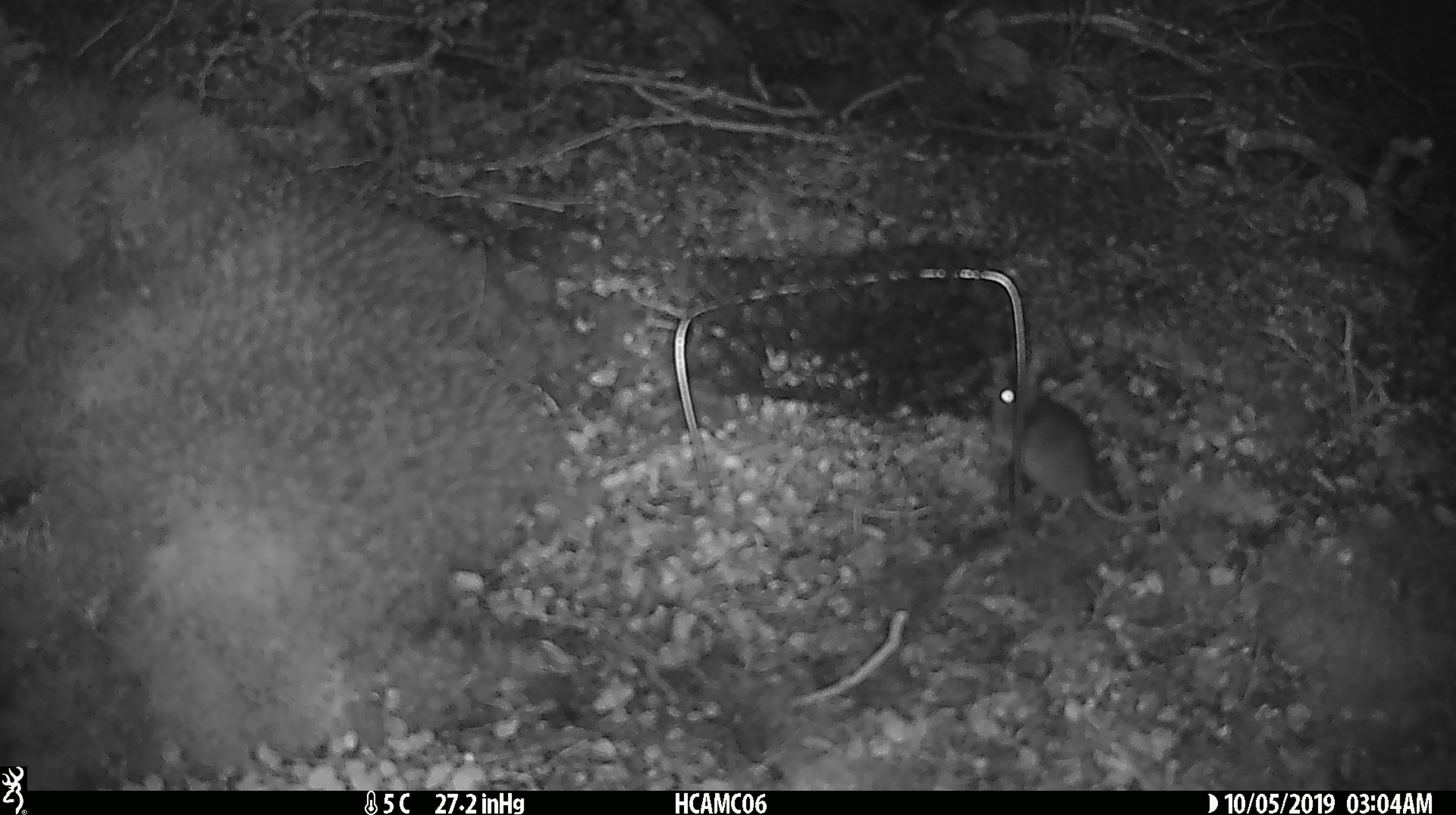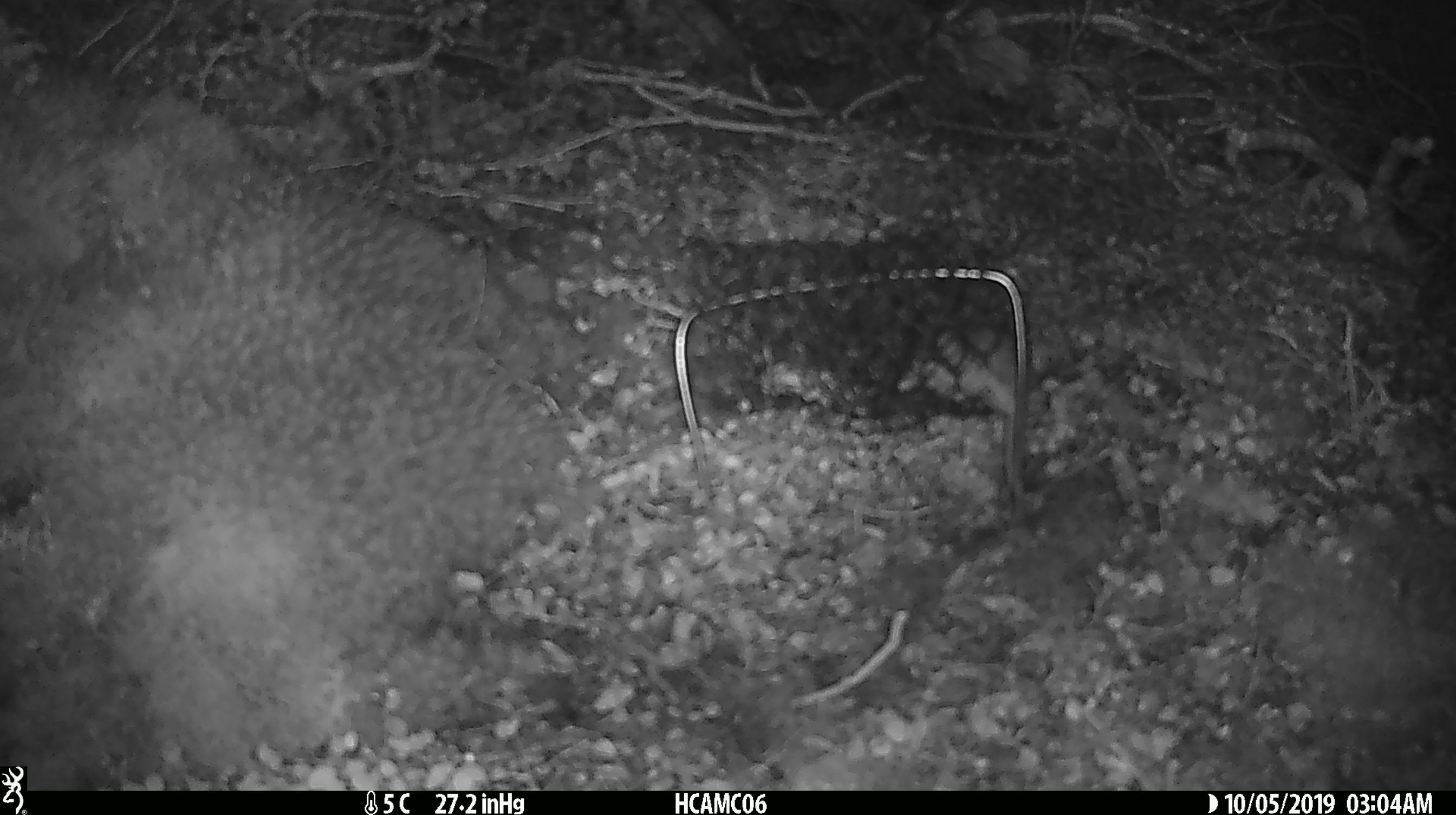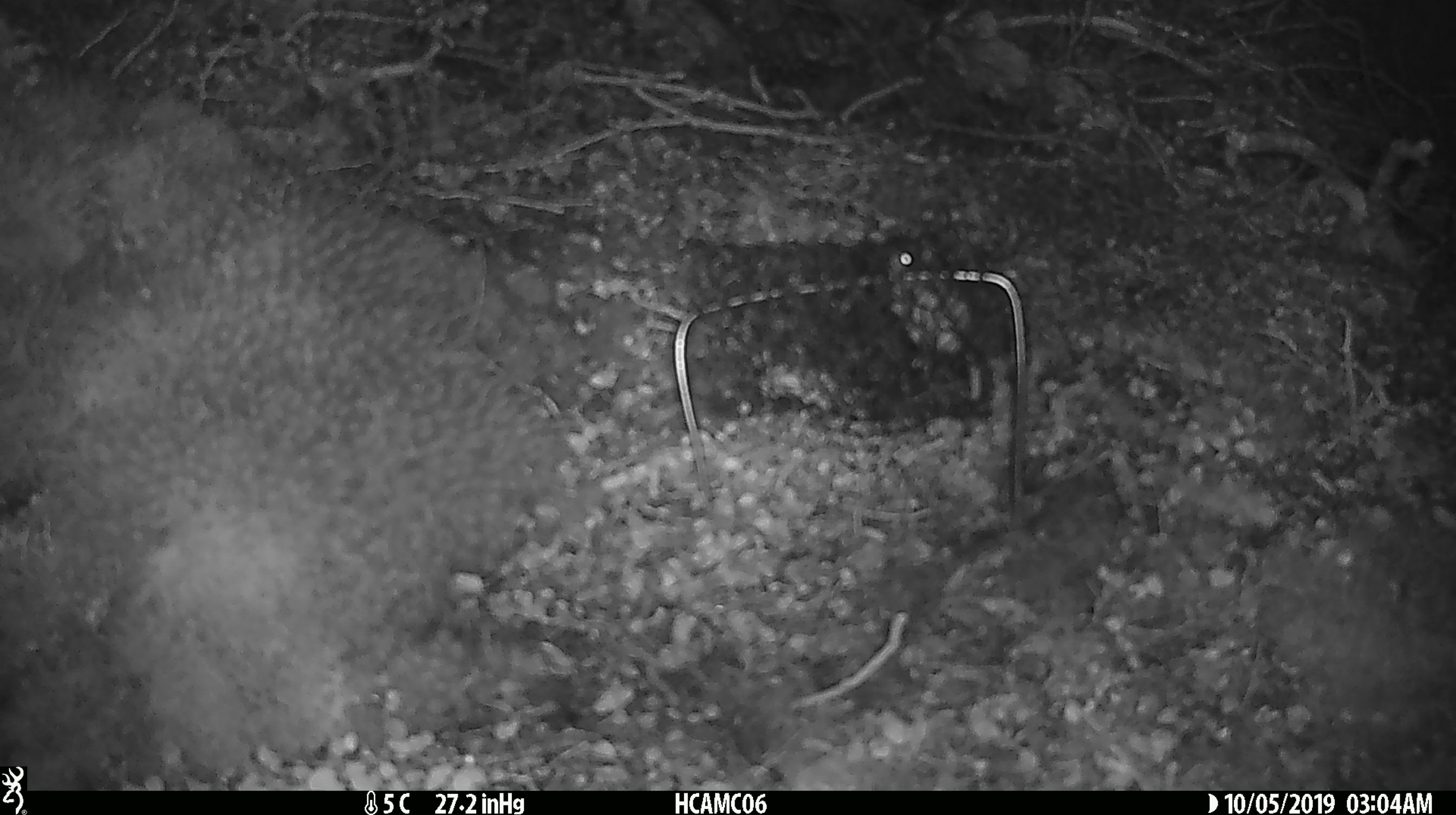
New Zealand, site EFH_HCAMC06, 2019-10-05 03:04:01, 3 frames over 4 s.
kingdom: Animalia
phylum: Chordata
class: Mammalia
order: Rodentia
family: Muridae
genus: Mus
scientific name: Mus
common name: mouse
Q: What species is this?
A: Mouse (Mus).